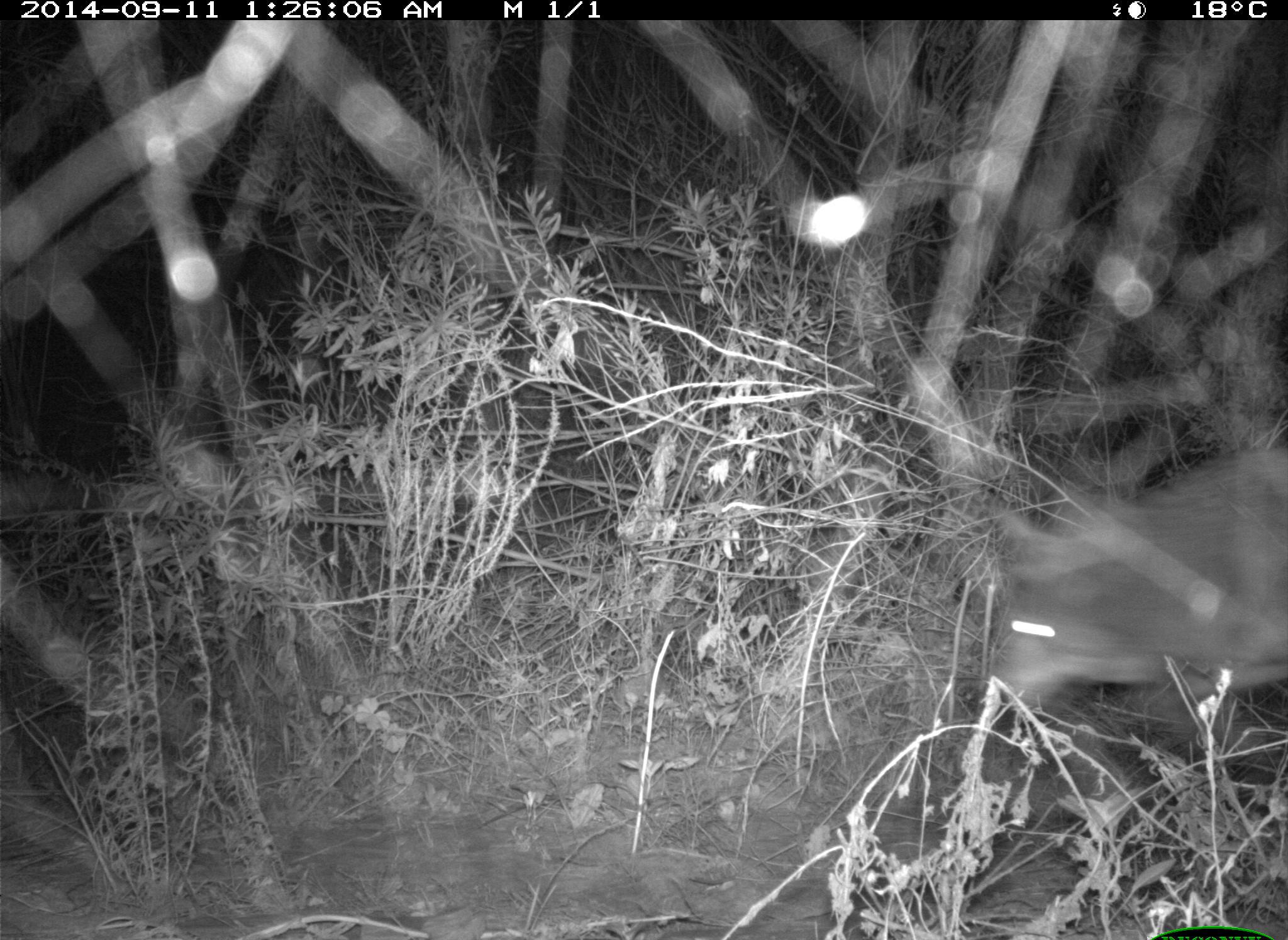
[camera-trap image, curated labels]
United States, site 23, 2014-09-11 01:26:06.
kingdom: Animalia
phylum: Chordata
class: Mammalia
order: Carnivora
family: Canidae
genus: Canis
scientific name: Canis latrans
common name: coyote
Coyote (Canis latrans).